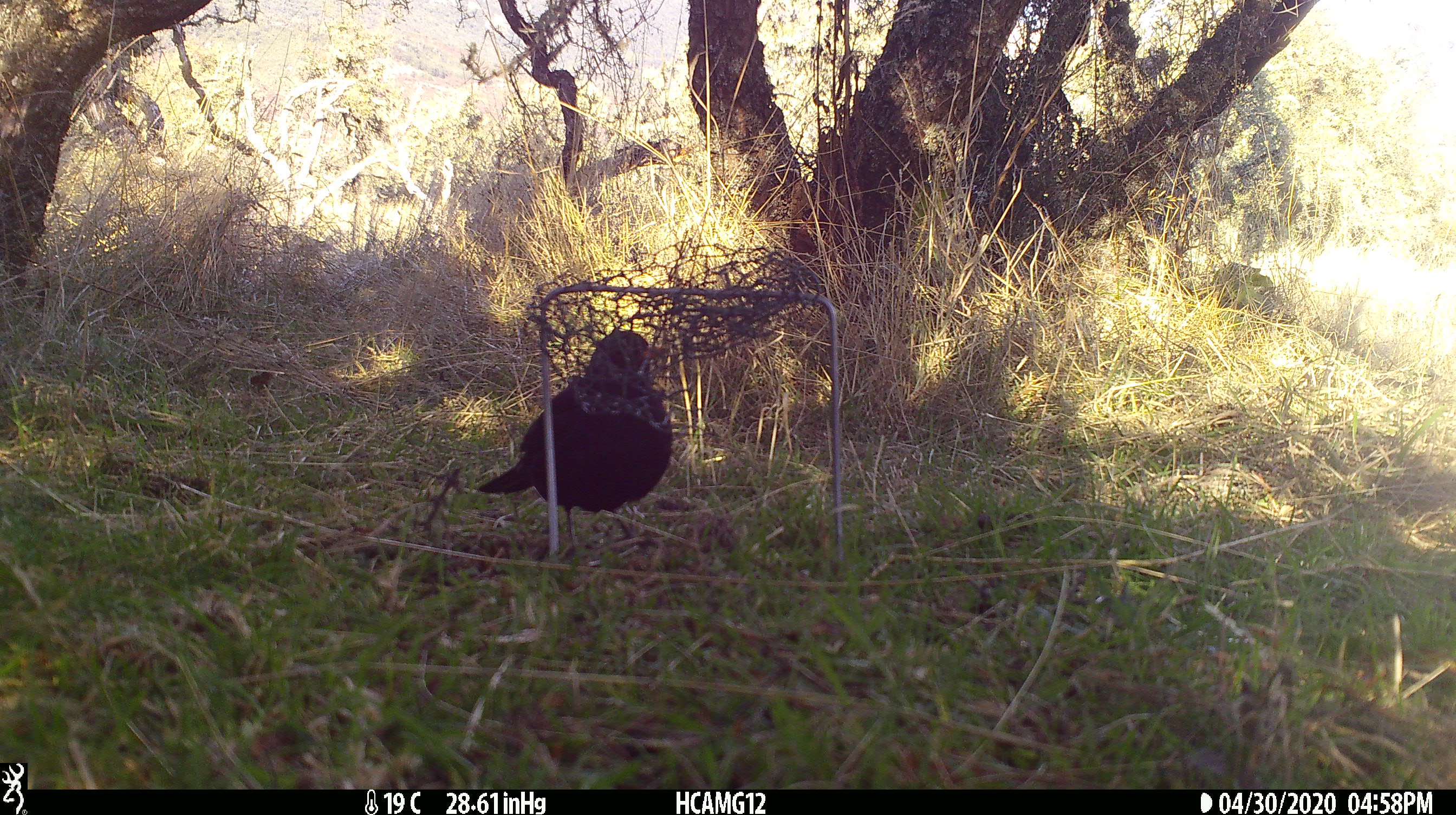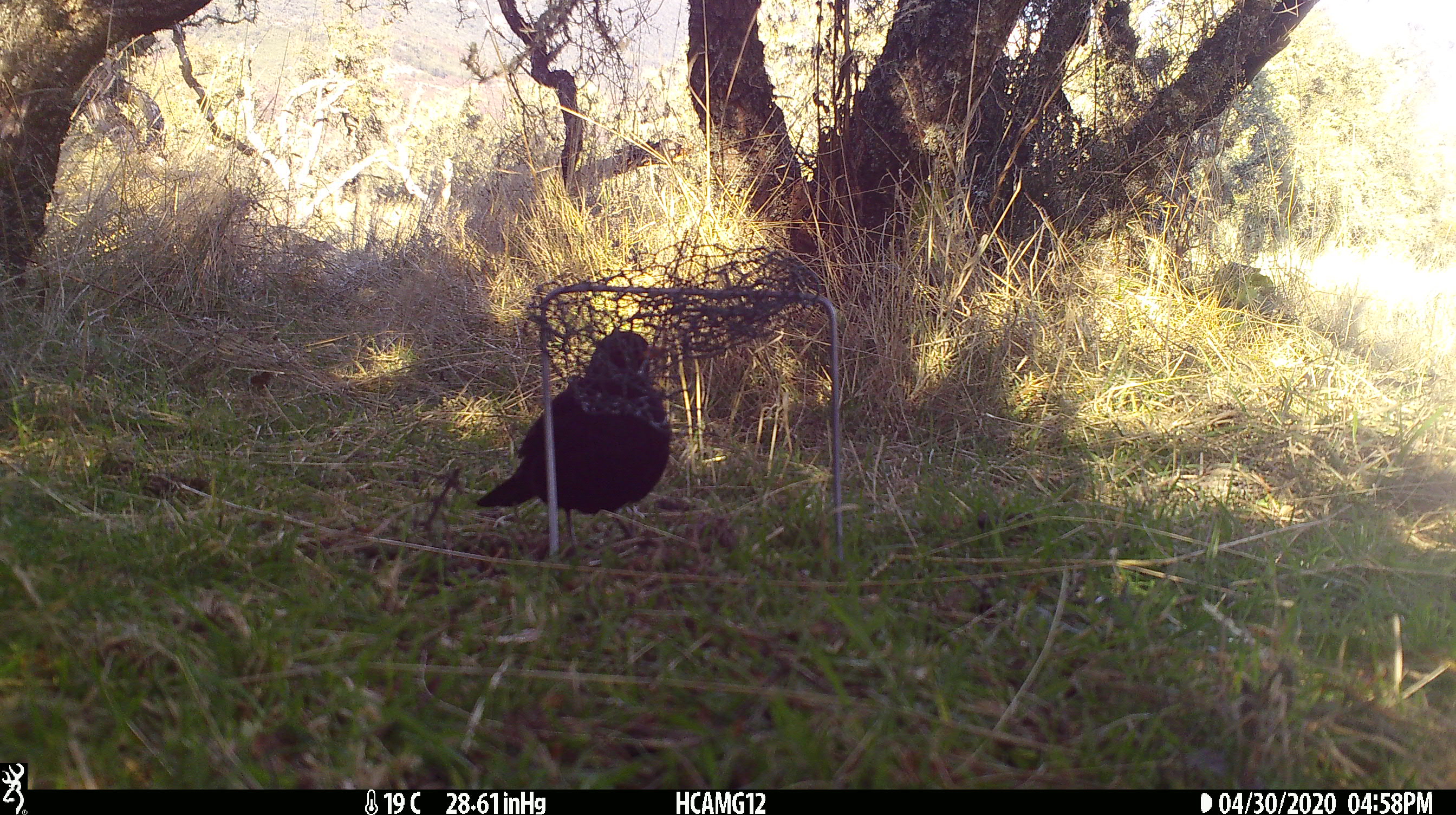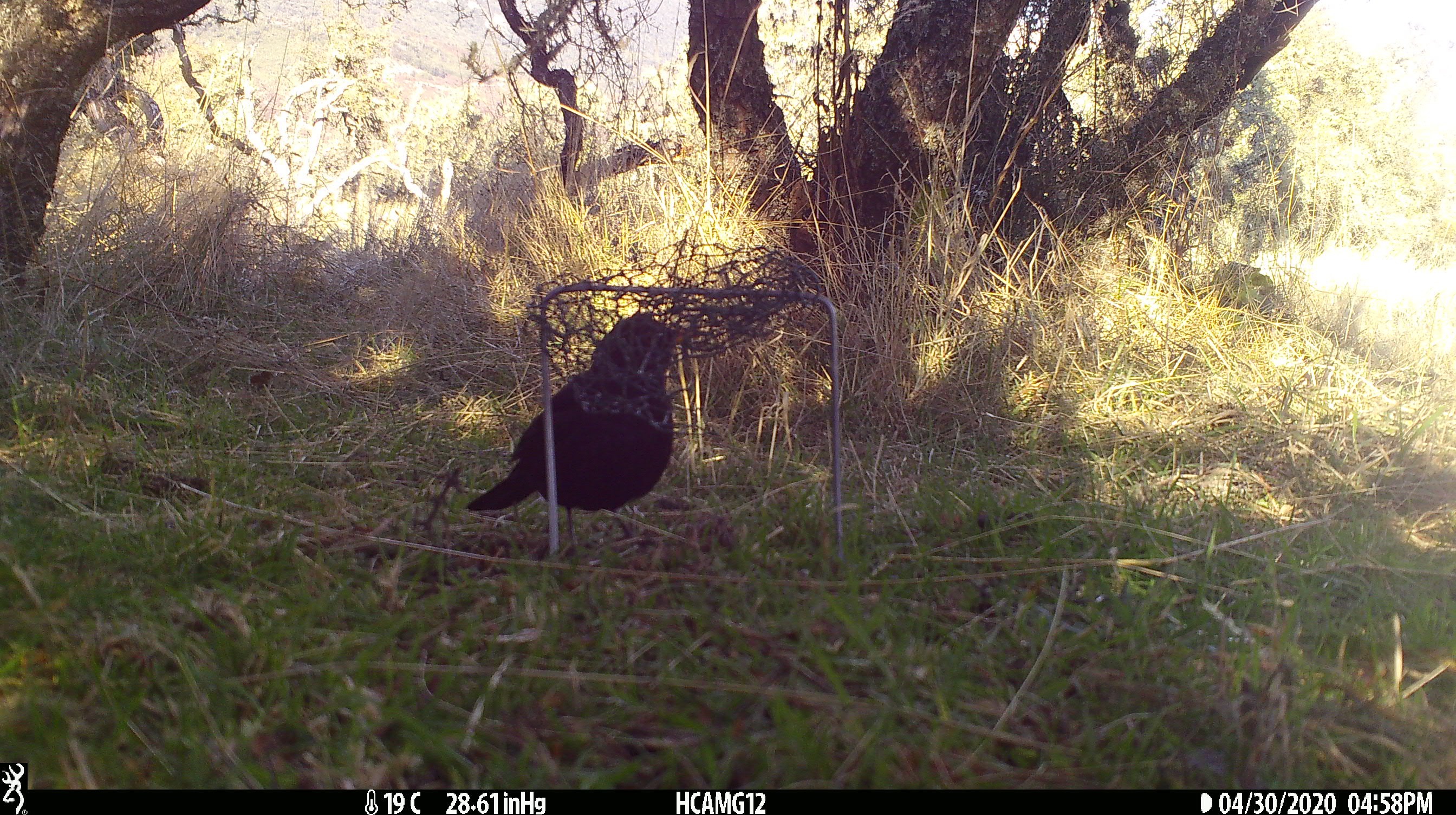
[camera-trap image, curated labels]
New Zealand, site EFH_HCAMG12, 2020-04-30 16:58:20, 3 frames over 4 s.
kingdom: Animalia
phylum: Chordata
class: Aves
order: Passeriformes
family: Turdidae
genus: Turdus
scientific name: Turdus merula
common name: eurasian blackbird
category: blackbird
Blackbird (eurasian blackbird) (Turdus merula).